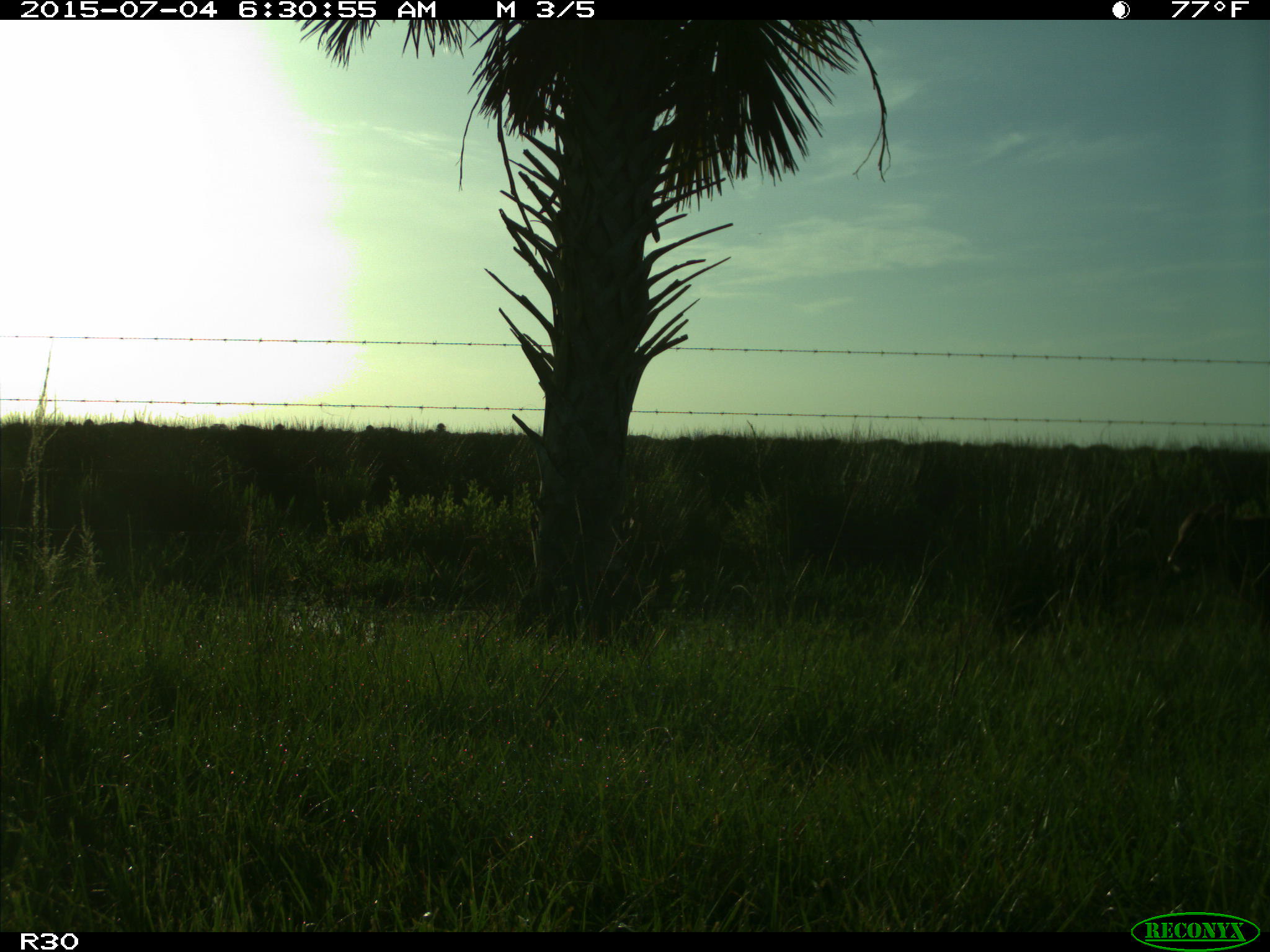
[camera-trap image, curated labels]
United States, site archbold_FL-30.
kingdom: Animalia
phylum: Chordata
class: Mammalia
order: Artiodactyla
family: Bovidae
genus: Bos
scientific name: Bos taurus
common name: domestic cow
Bos taurus (domestic cow).